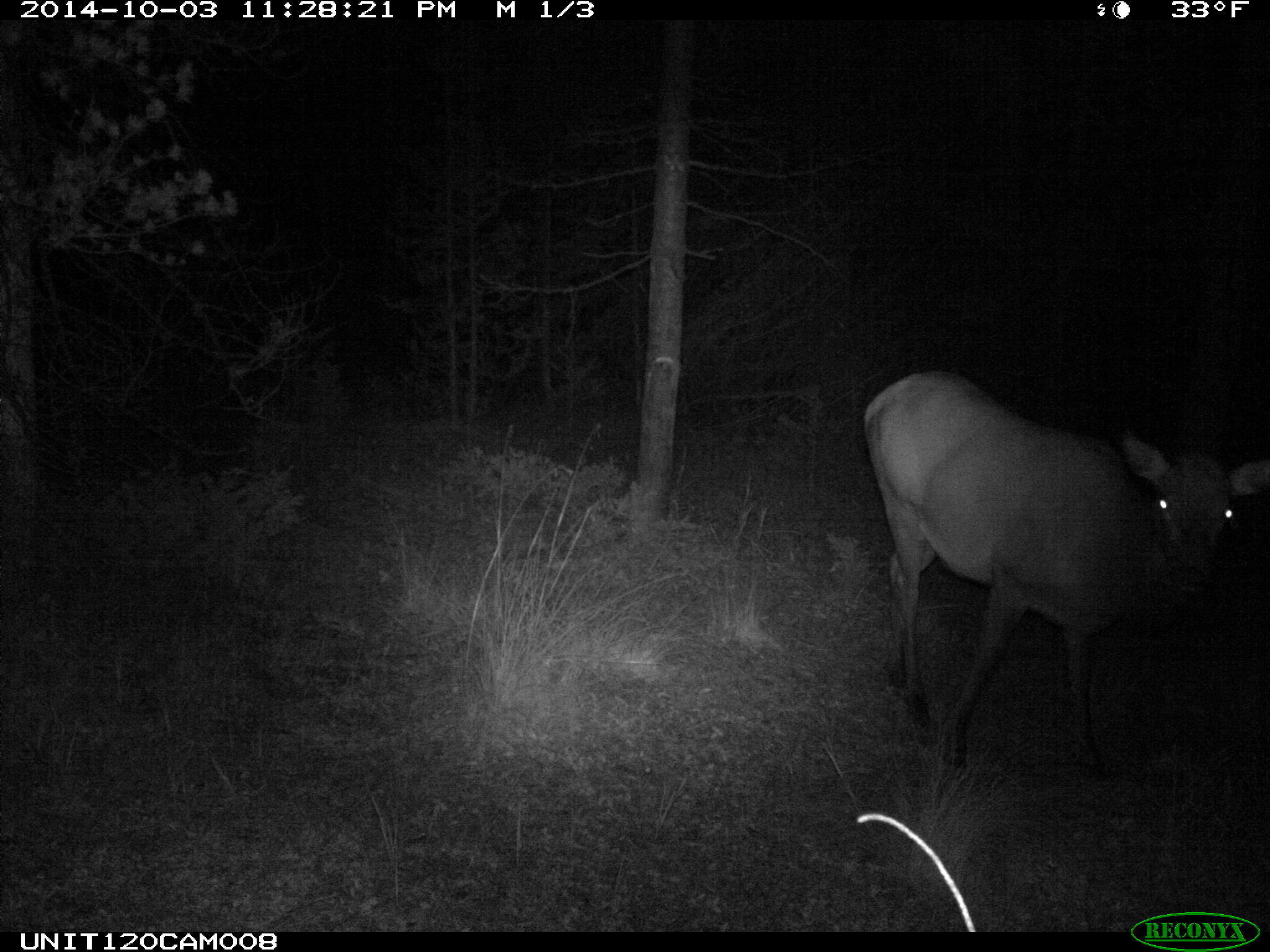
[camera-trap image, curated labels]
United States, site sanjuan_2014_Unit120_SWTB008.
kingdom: Animalia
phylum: Chordata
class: Mammalia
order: Artiodactyla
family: Cervidae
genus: Cervus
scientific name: Cervus elaphus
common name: red deer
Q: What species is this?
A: Cervus elaphus (red deer).